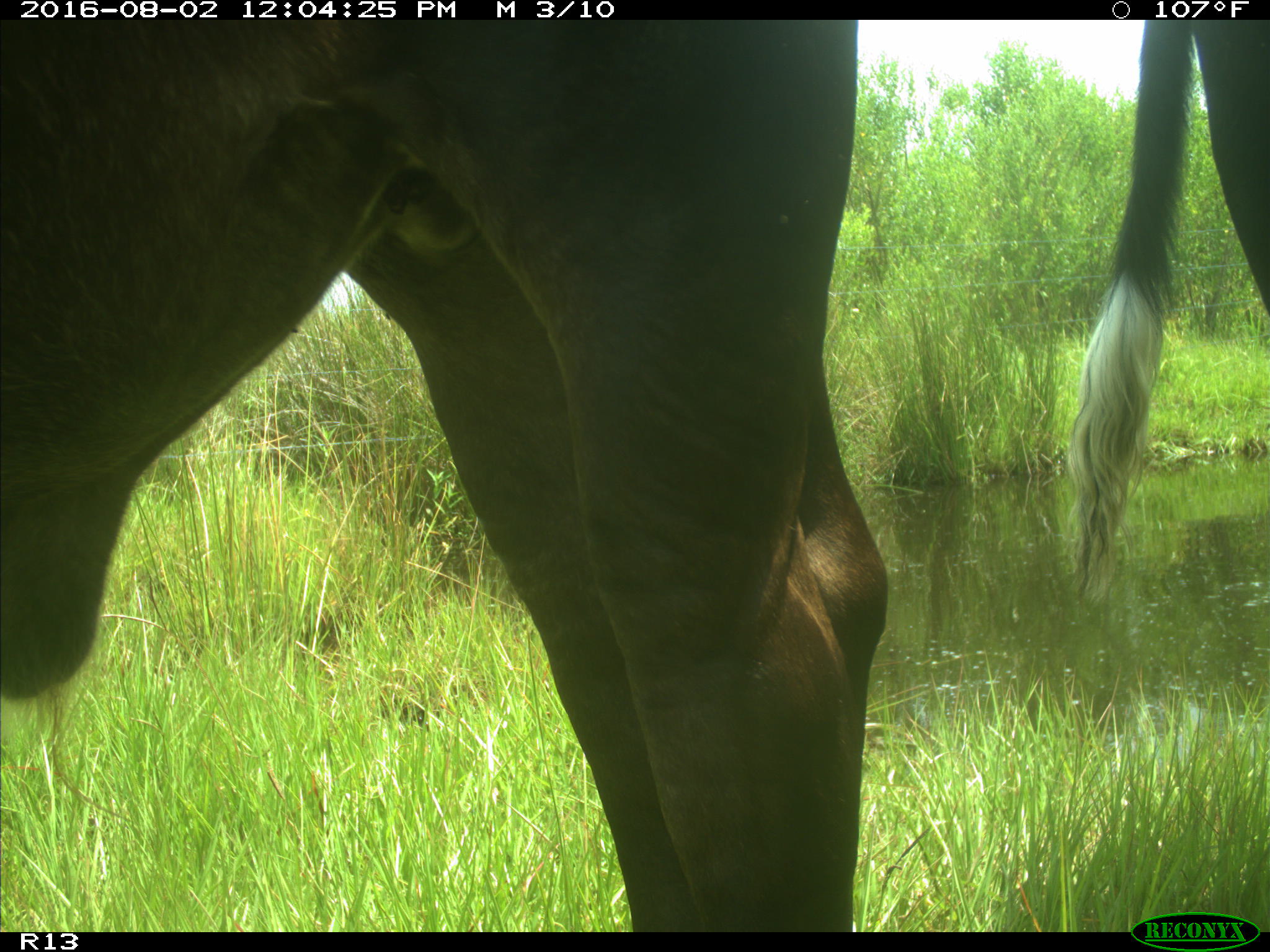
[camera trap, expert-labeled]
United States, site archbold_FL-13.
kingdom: Animalia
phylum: Chordata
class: Mammalia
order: Artiodactyla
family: Bovidae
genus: Bos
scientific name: Bos taurus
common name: domestic cow